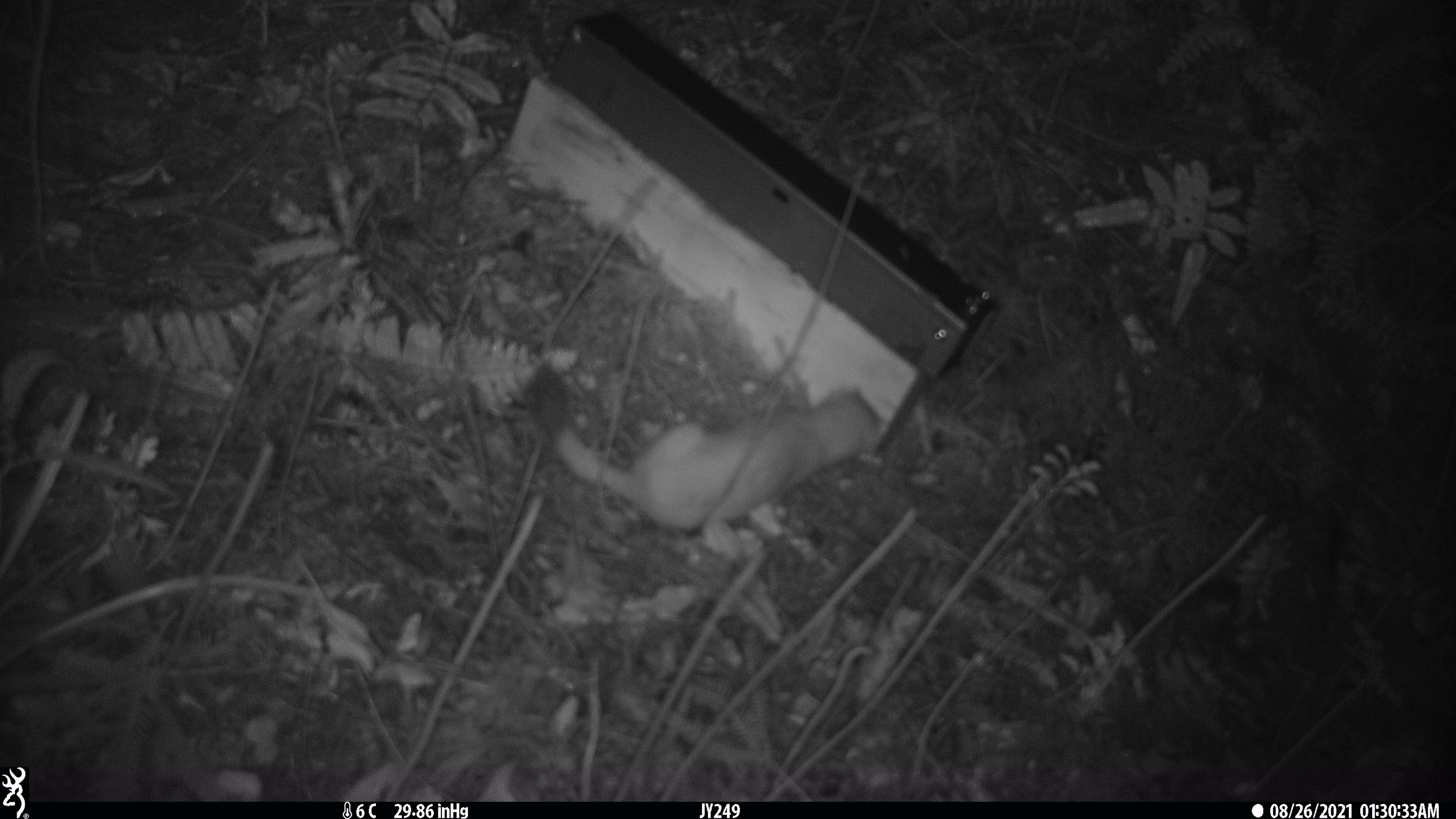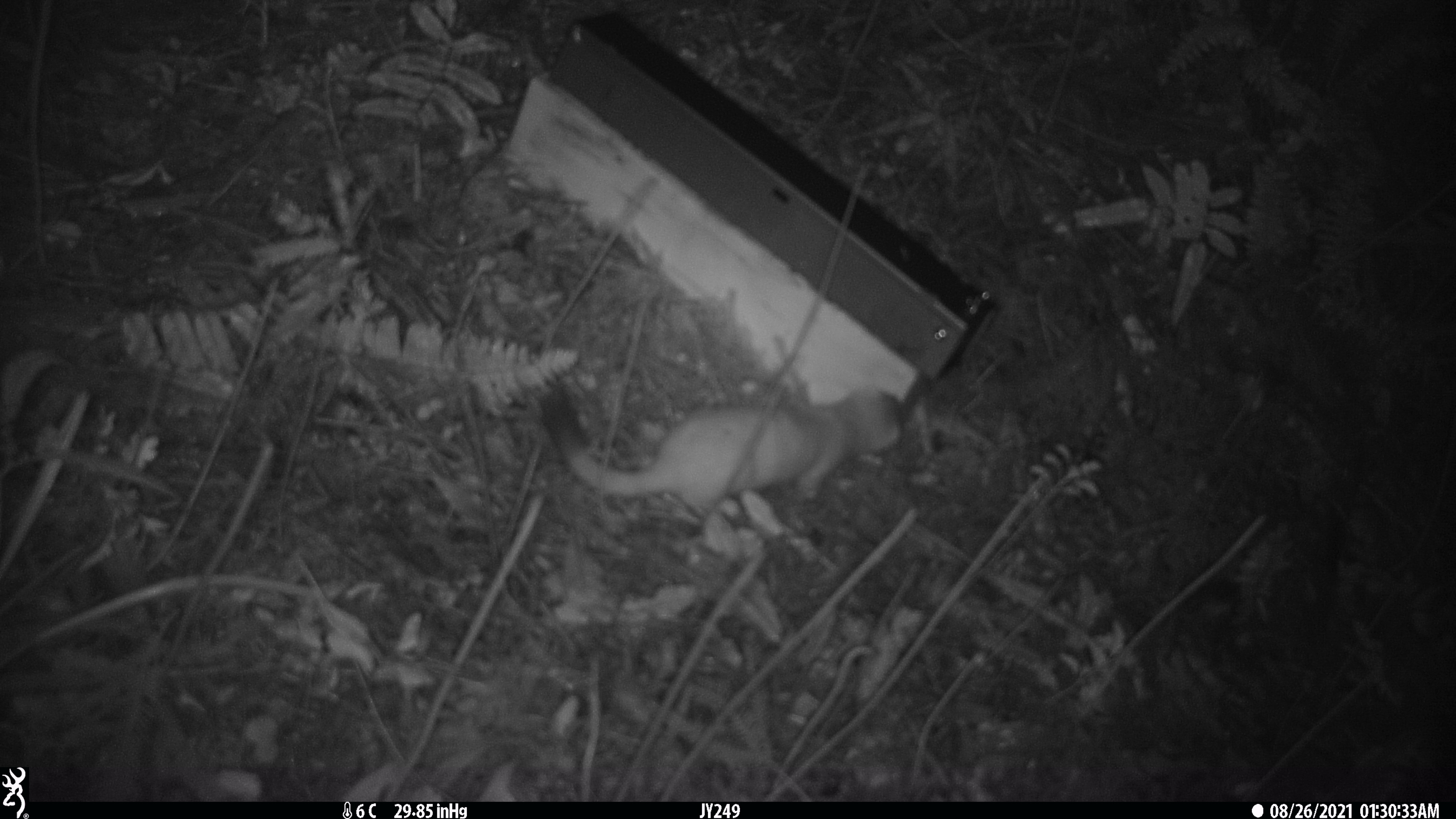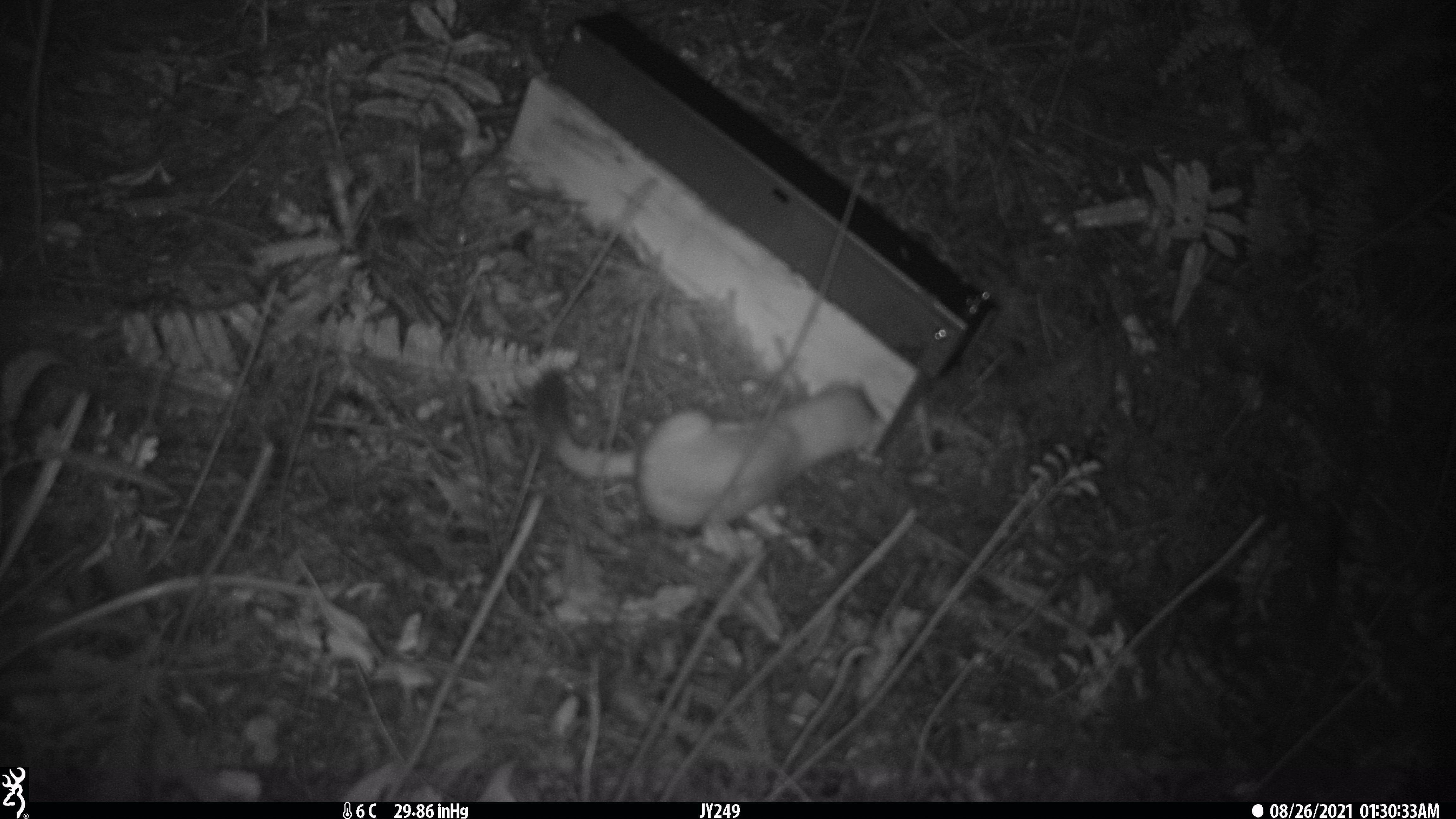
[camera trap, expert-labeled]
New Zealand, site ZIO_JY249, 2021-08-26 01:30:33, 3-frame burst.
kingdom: Animalia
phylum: Chordata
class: Mammalia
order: Carnivora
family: Mustelidae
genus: Mustela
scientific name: Mustela erminea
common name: stoat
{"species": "stoat (Mustela erminea)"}